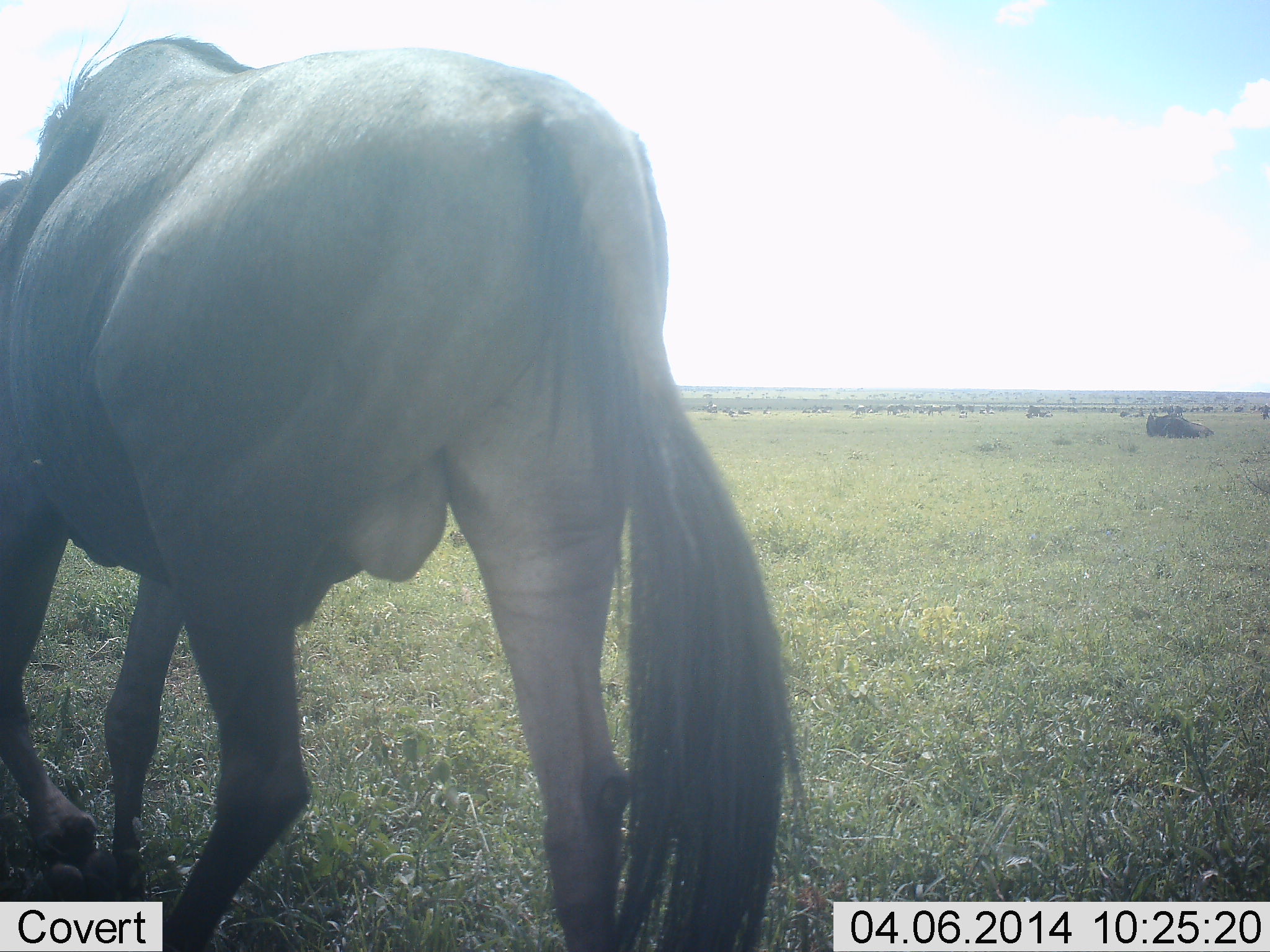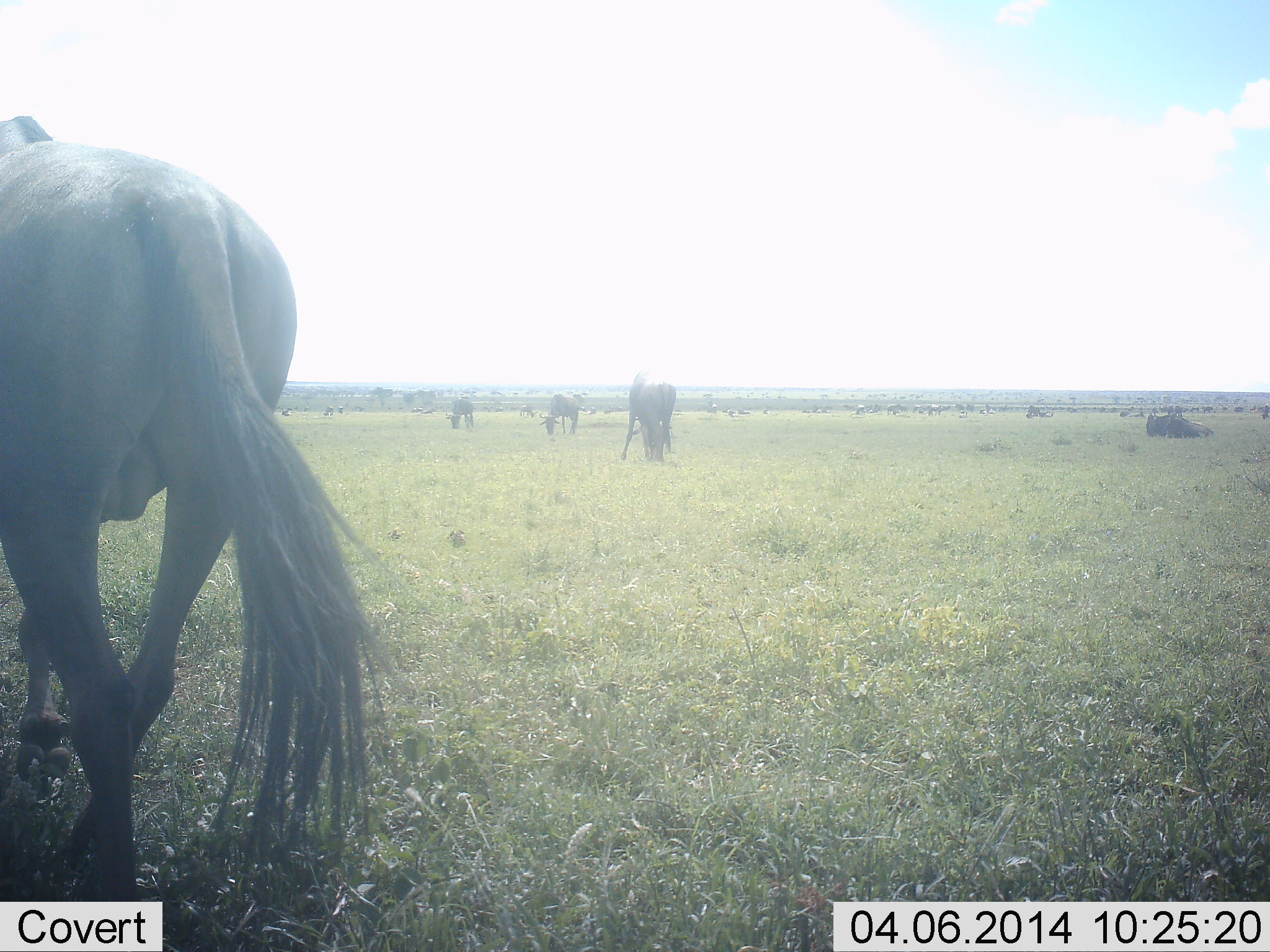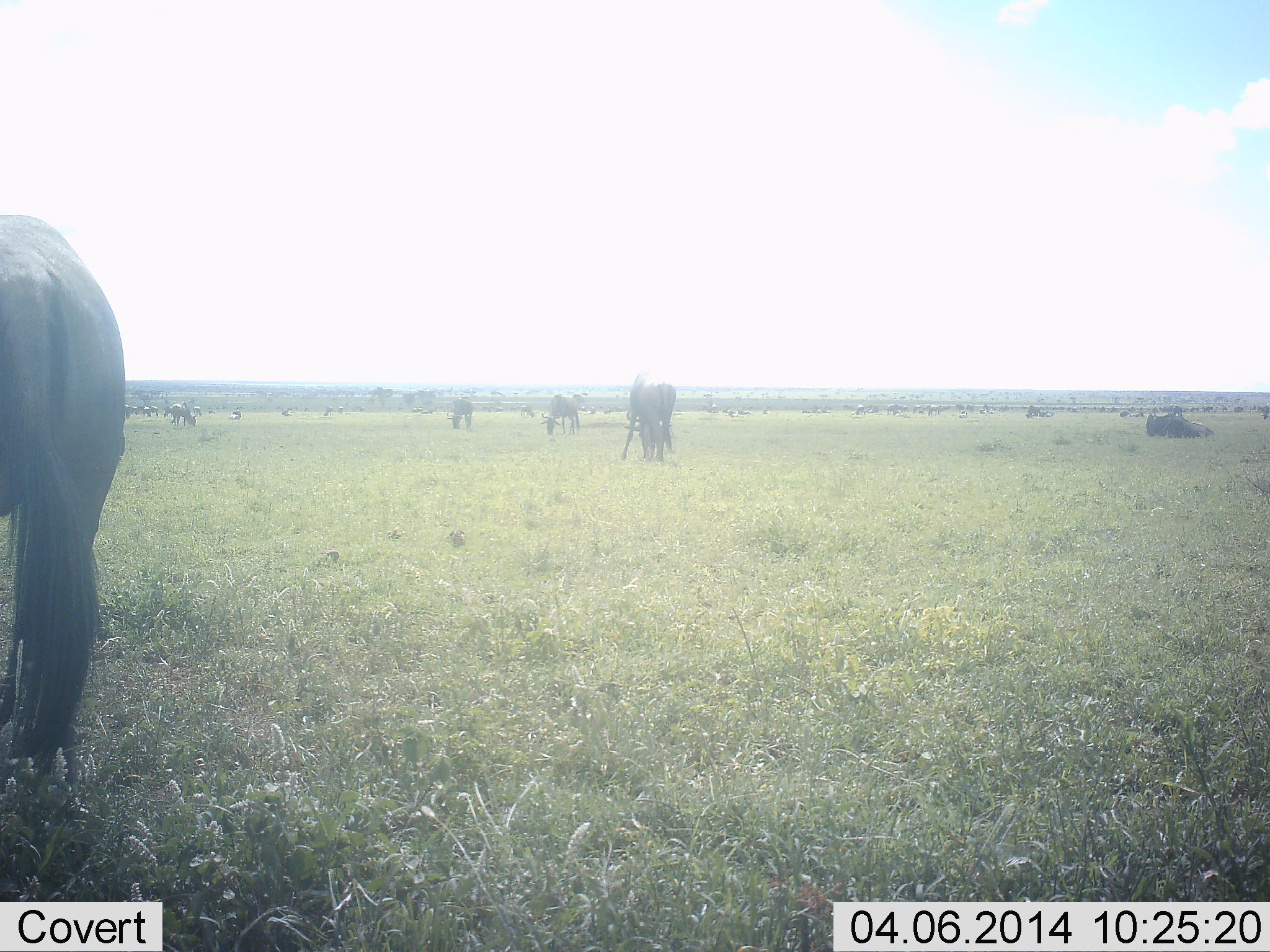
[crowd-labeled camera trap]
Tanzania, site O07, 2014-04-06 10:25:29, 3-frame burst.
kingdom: Animalia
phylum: Chordata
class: Mammalia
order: Artiodactyla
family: Bovidae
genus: Connochaetes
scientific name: Connochaetes taurinus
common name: blue wildebeest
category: wildebeest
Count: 11-50.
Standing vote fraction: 70%.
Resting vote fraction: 60%.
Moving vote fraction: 70%.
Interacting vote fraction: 0%.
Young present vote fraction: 10%.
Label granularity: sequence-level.